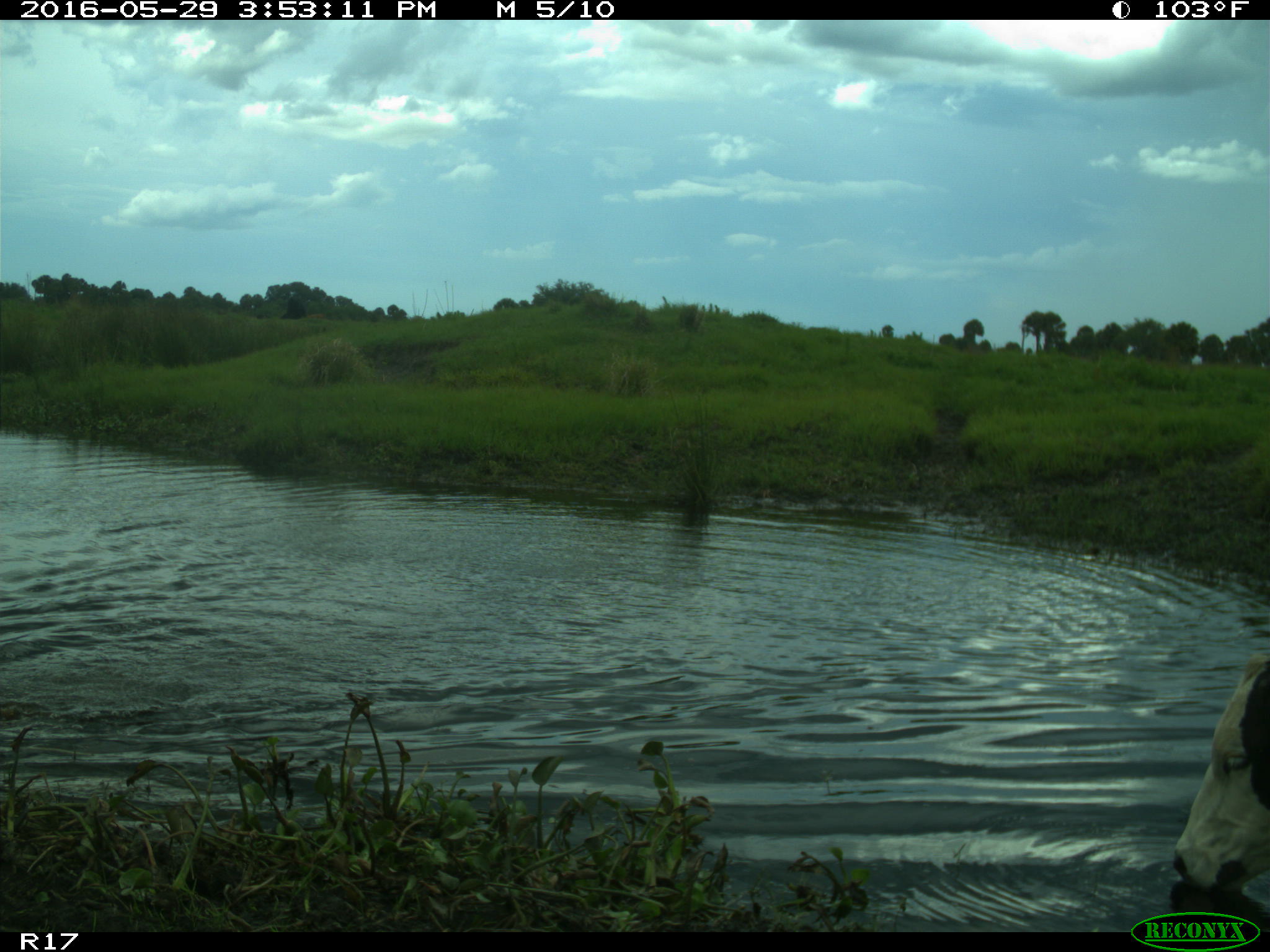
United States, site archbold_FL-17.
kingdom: Animalia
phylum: Chordata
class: Mammalia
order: Artiodactyla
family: Bovidae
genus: Bos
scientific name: Bos taurus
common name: domestic cow